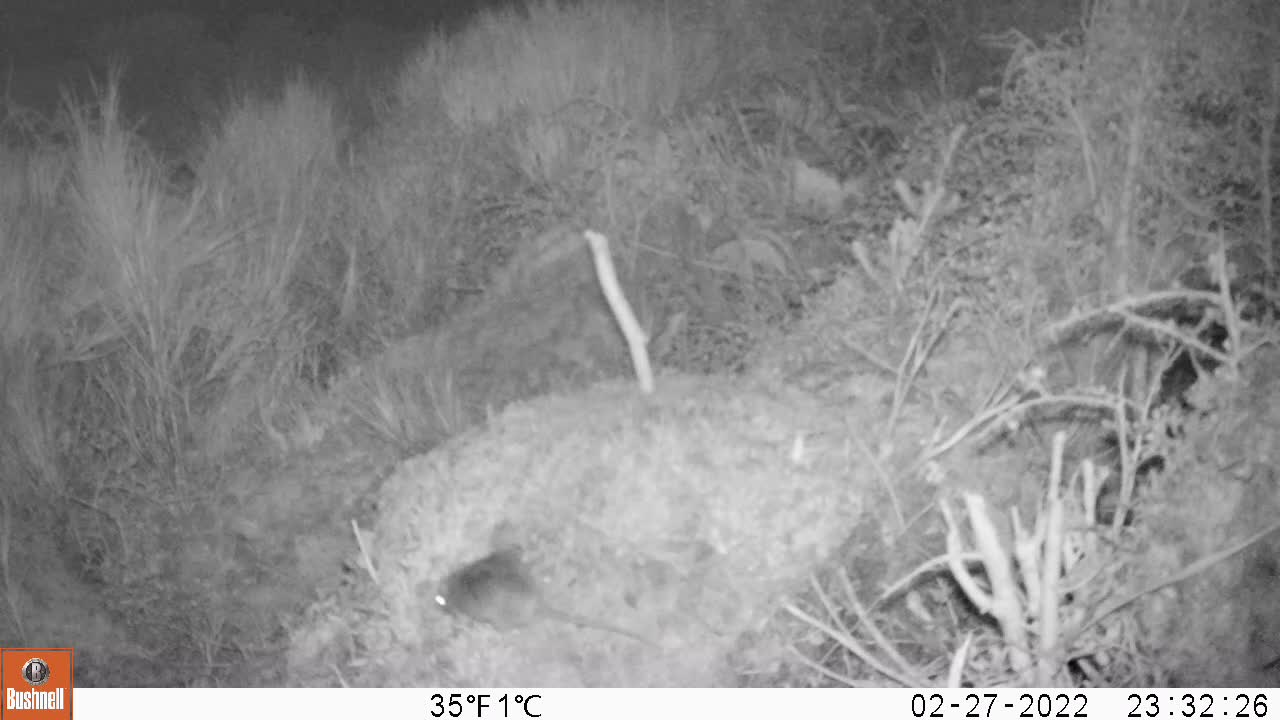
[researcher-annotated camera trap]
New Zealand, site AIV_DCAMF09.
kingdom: Animalia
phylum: Chordata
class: Mammalia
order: Rodentia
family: Muridae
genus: Mus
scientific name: Mus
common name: mouse